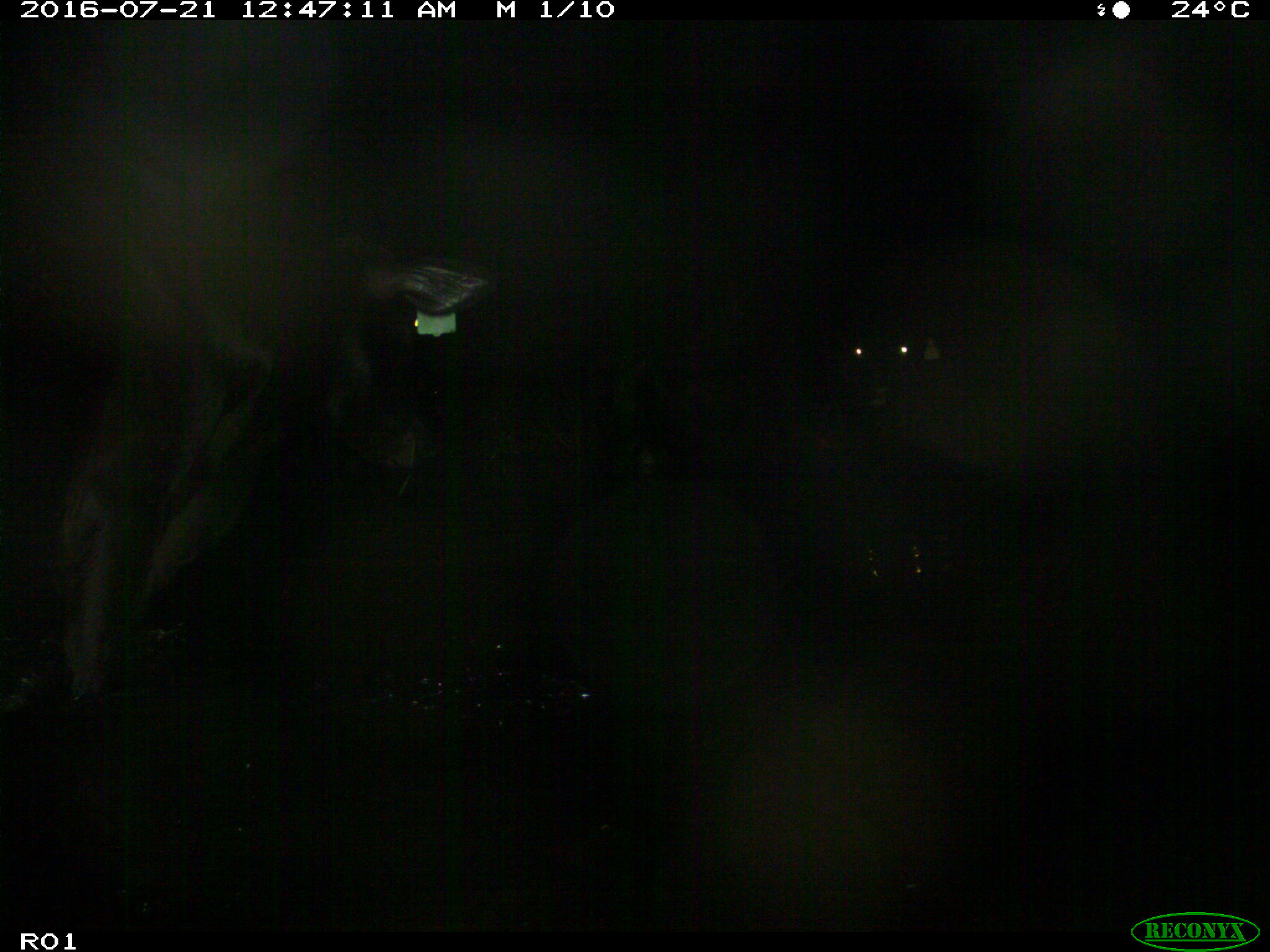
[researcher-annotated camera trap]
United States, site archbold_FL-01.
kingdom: Animalia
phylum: Chordata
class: Mammalia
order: Artiodactyla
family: Bovidae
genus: Bos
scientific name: Bos taurus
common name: domestic cow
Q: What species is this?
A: Bos taurus (domestic cow).